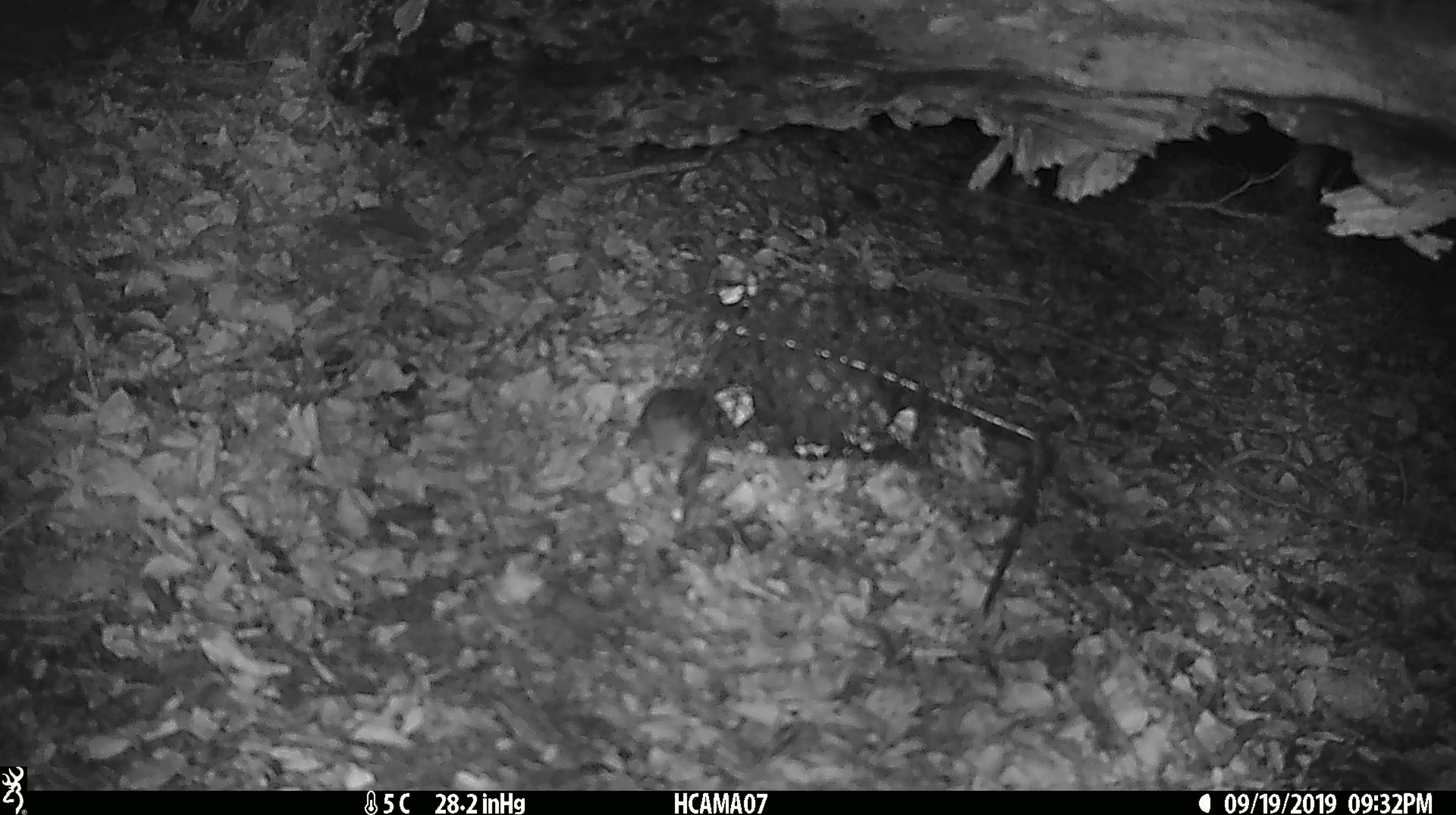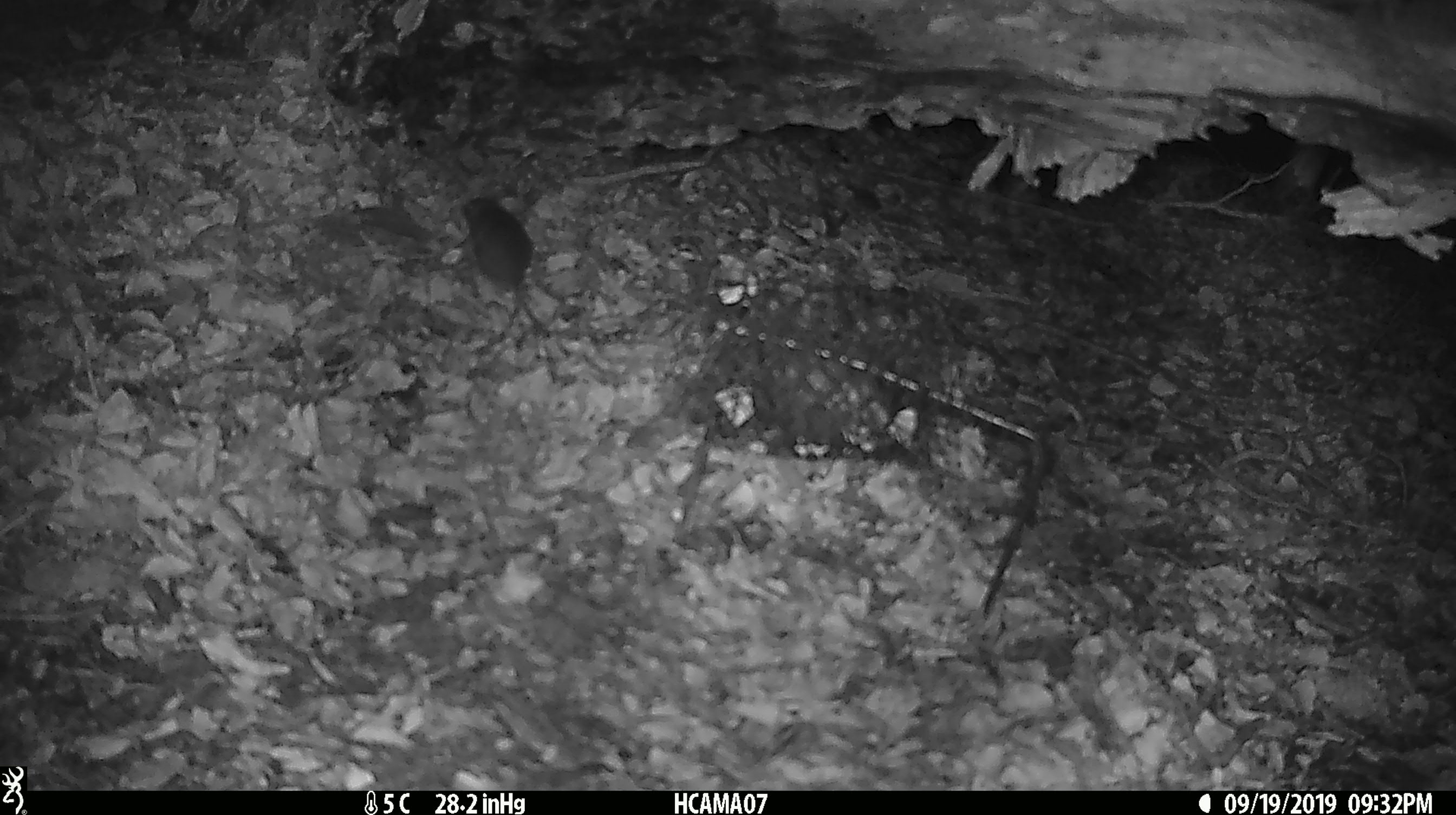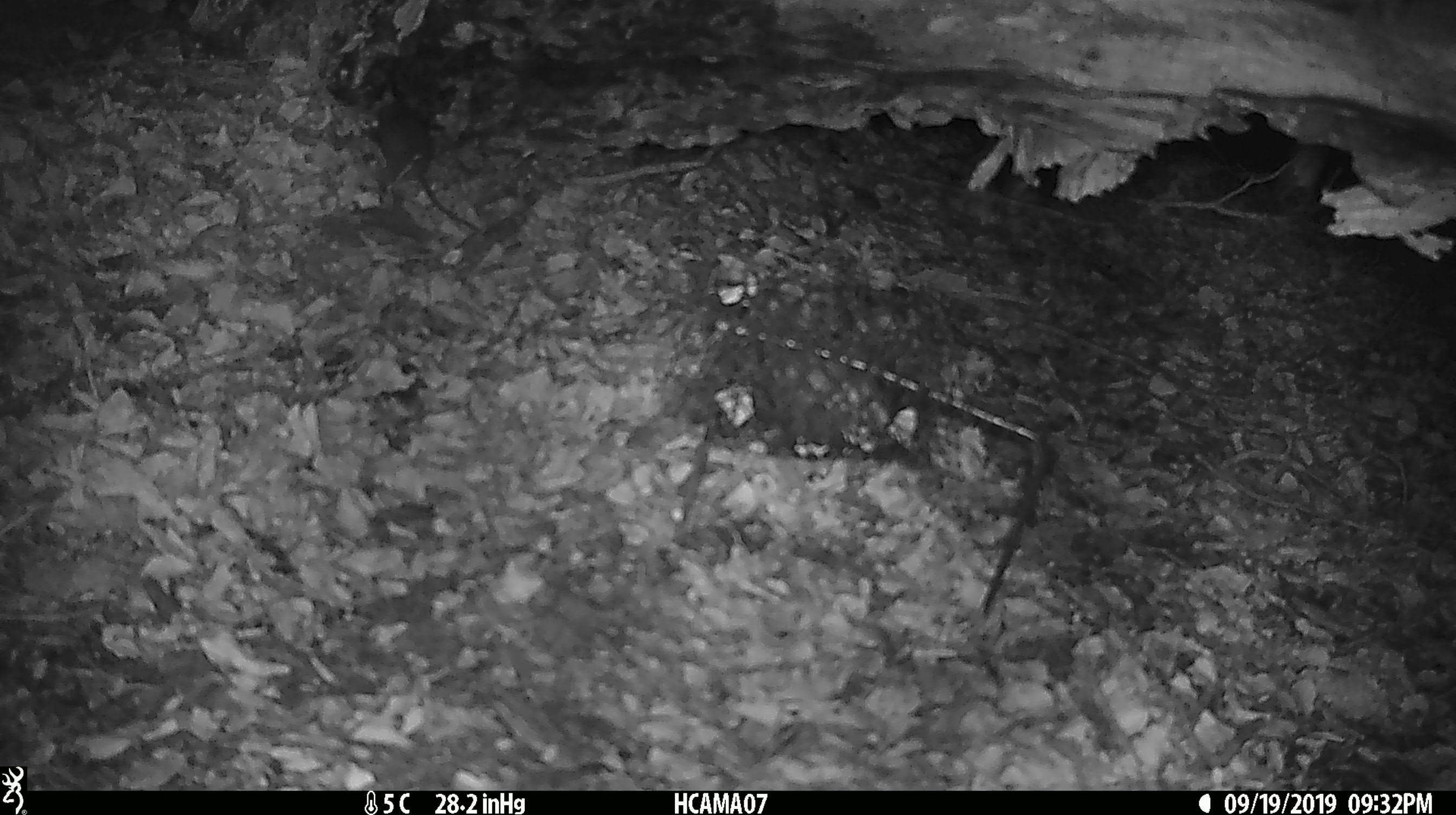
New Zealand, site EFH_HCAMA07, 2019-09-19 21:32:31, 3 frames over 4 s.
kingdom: Animalia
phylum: Chordata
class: Mammalia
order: Rodentia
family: Muridae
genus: Mus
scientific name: Mus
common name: mouse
Mouse (Mus).